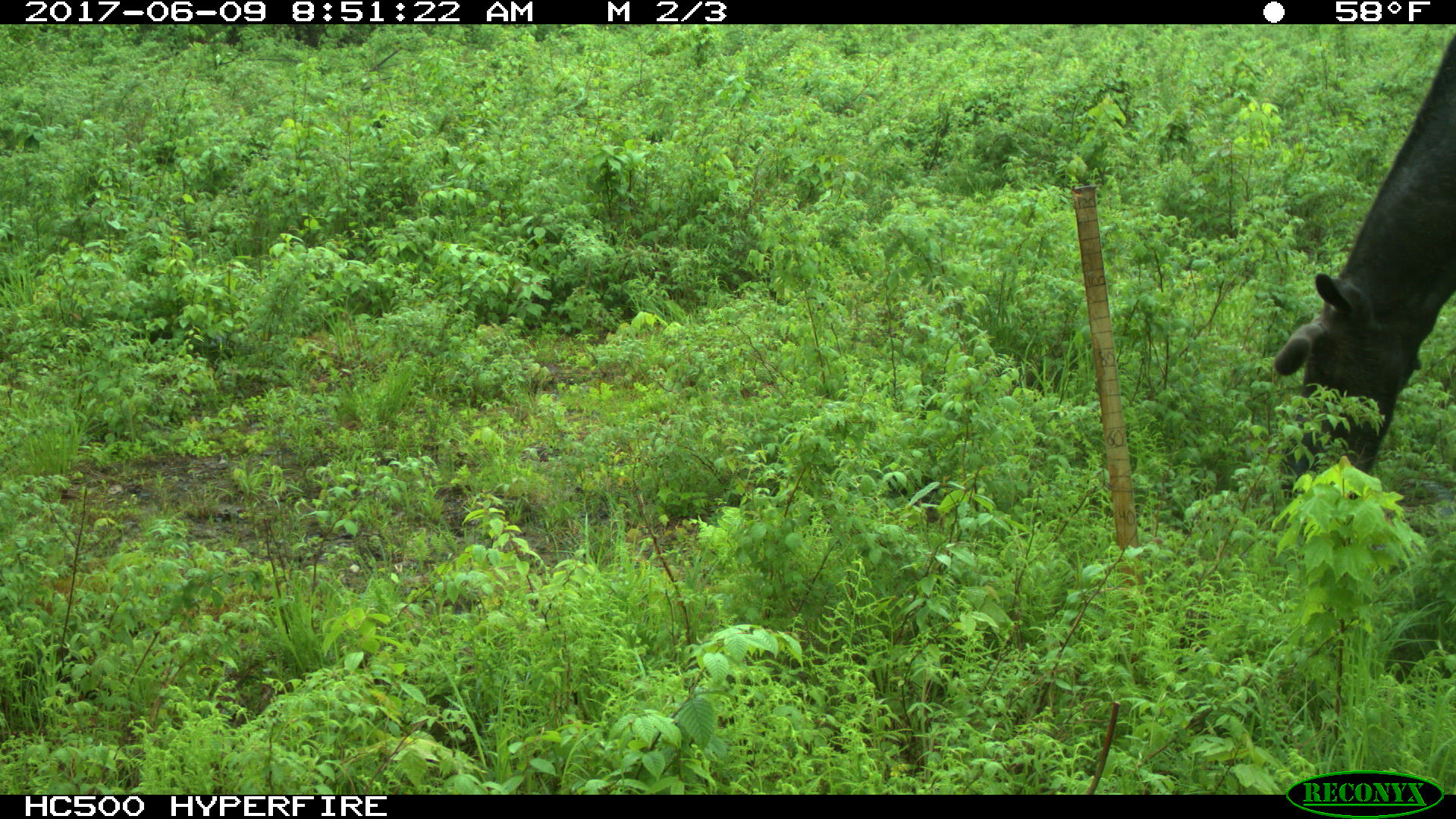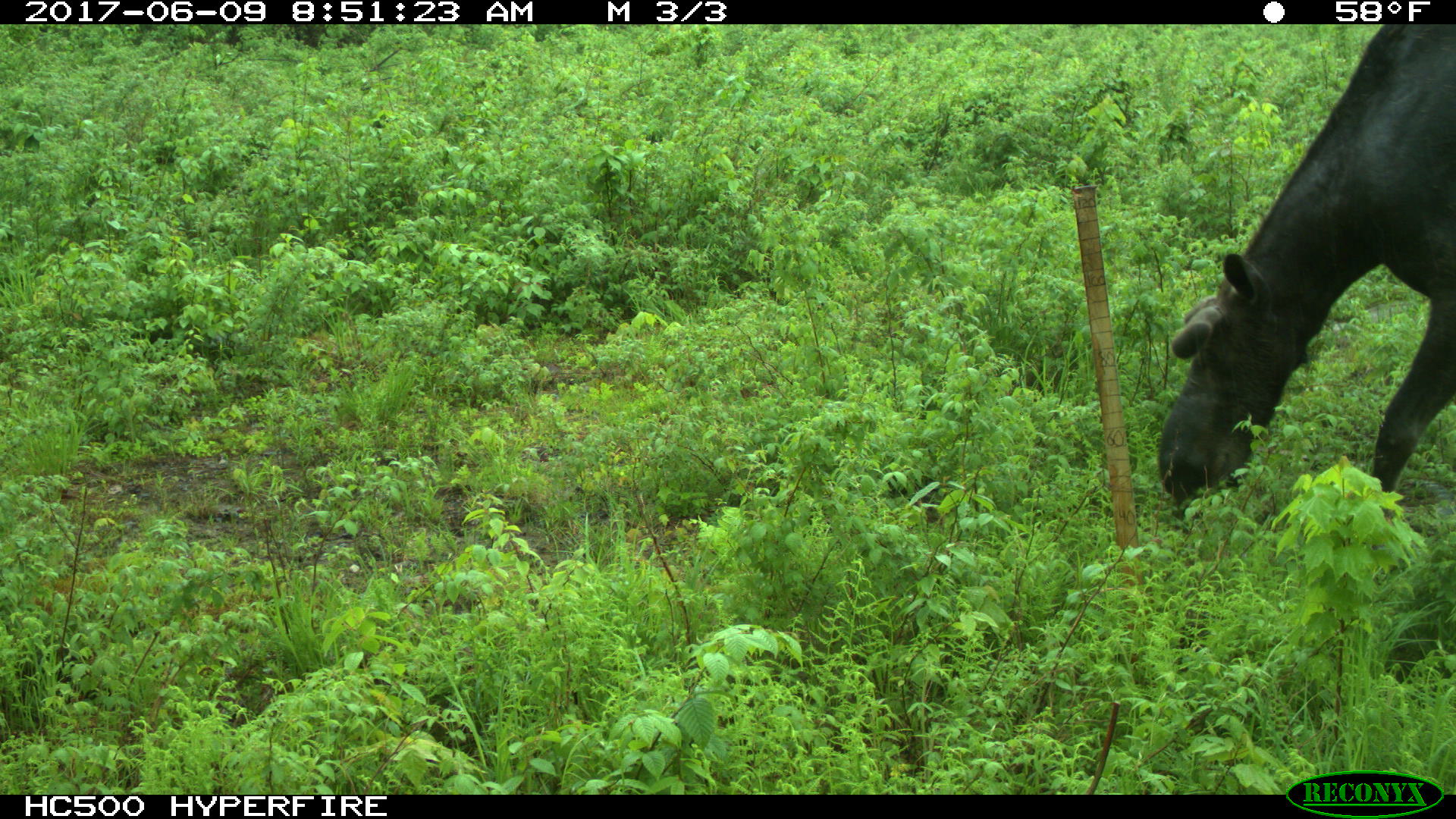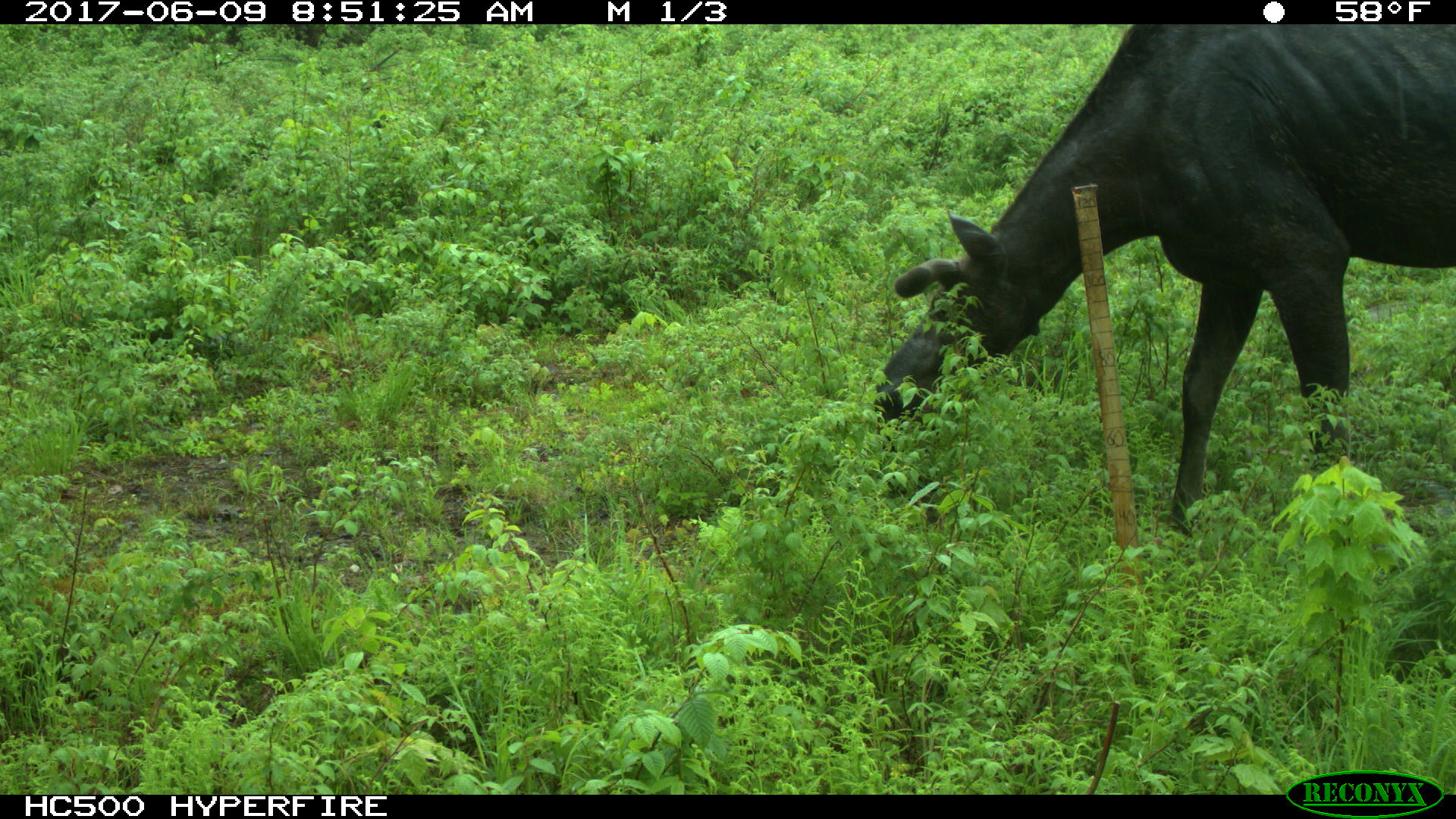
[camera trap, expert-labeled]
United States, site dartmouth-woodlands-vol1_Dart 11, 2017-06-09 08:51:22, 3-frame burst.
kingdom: Animalia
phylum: Chordata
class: Mammalia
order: Artiodactyla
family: Cervidae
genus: Alces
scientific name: Alces alces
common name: moose